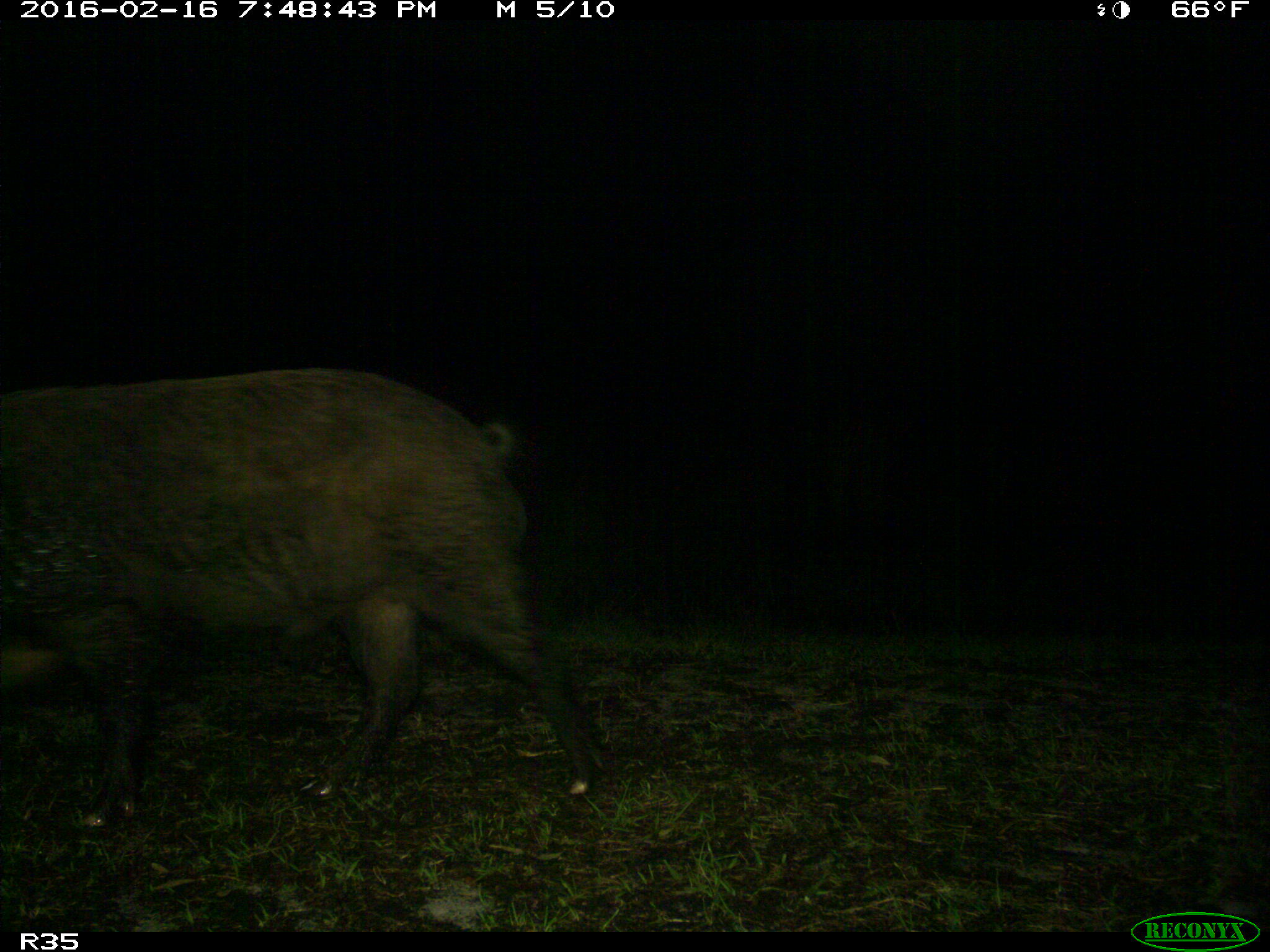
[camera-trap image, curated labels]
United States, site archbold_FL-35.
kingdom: Animalia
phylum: Chordata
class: Mammalia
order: Artiodactyla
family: Suidae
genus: Sus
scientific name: Sus scrofa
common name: wild boar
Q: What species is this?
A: Sus scrofa (wild boar).